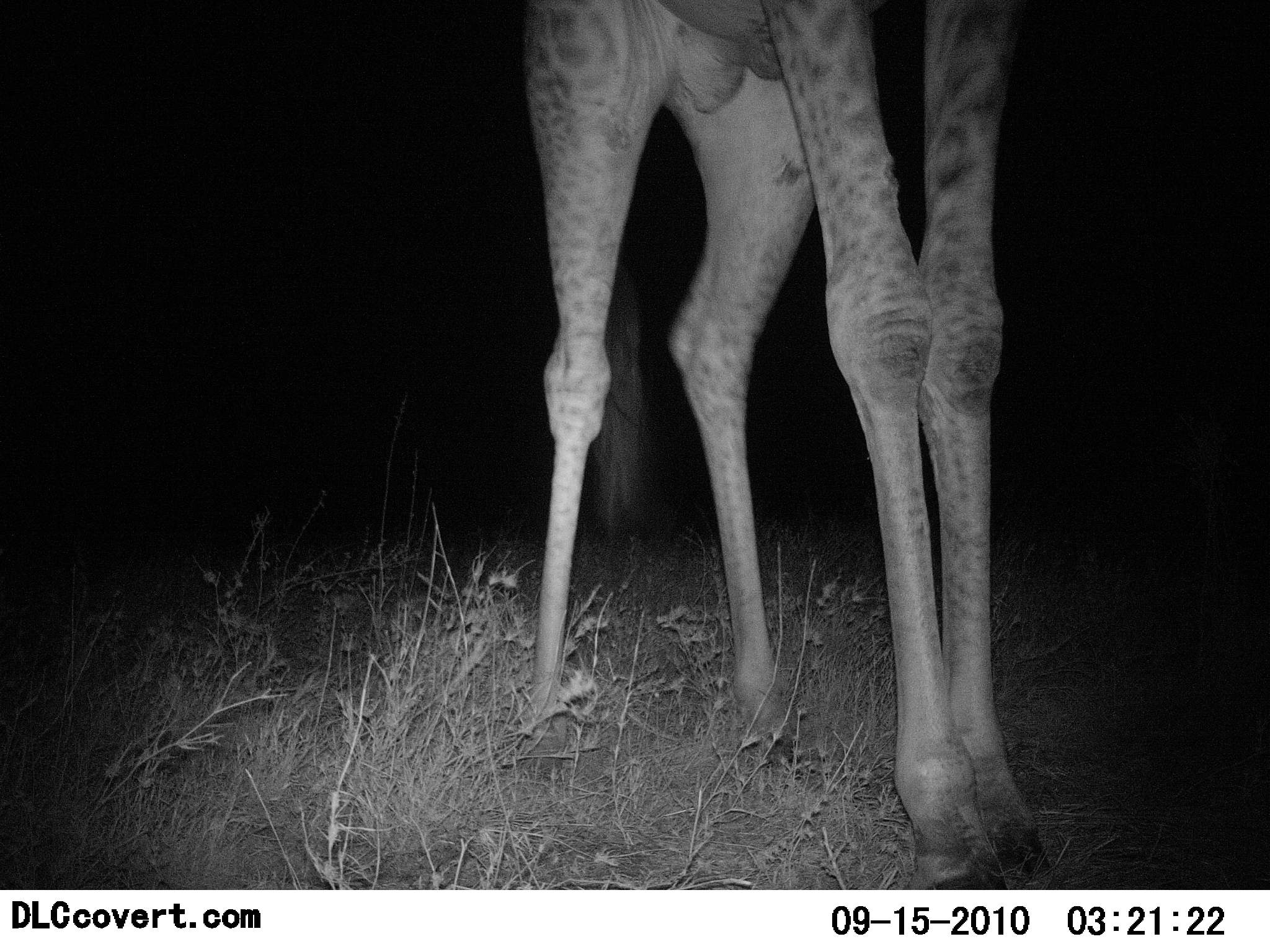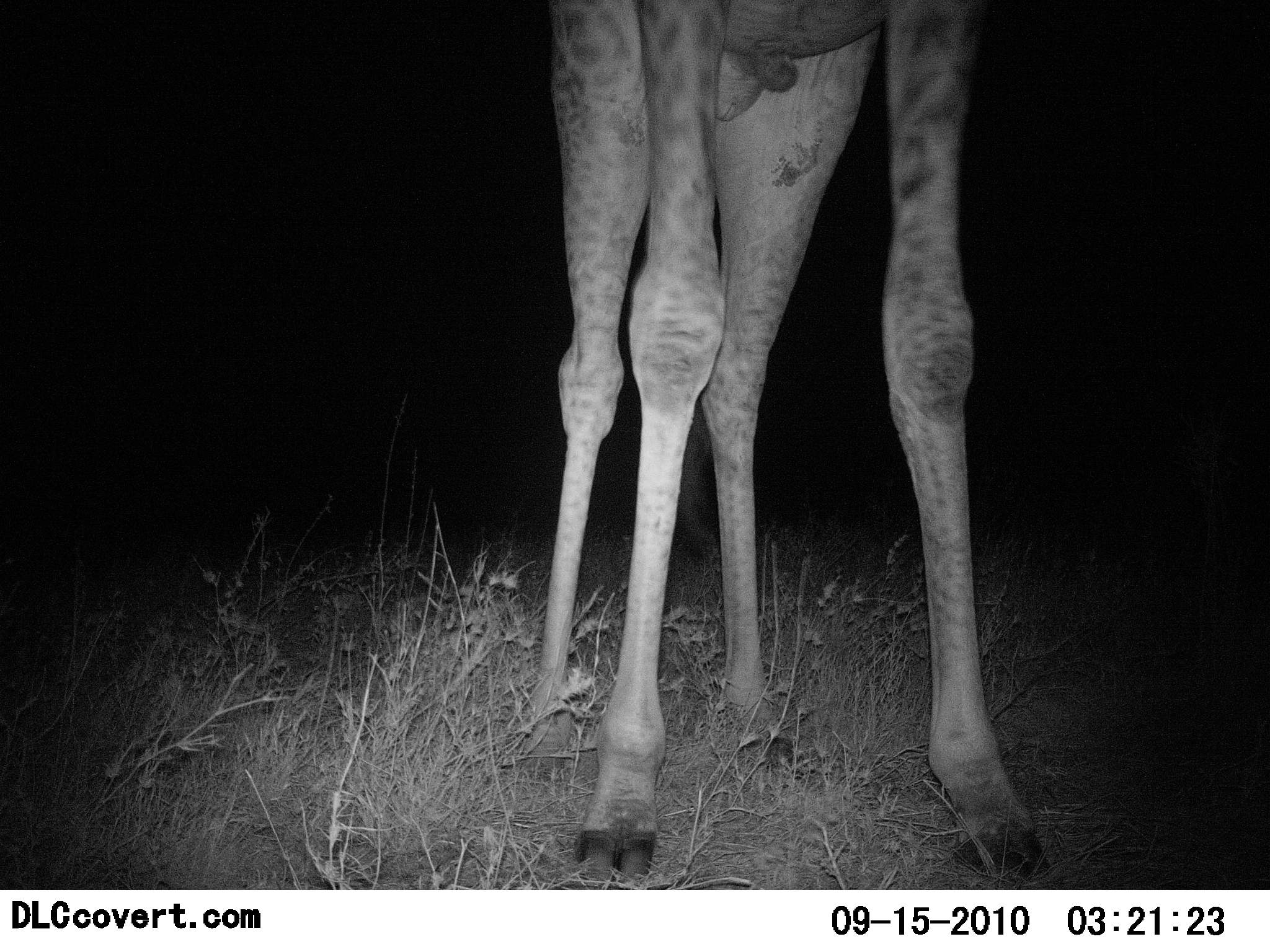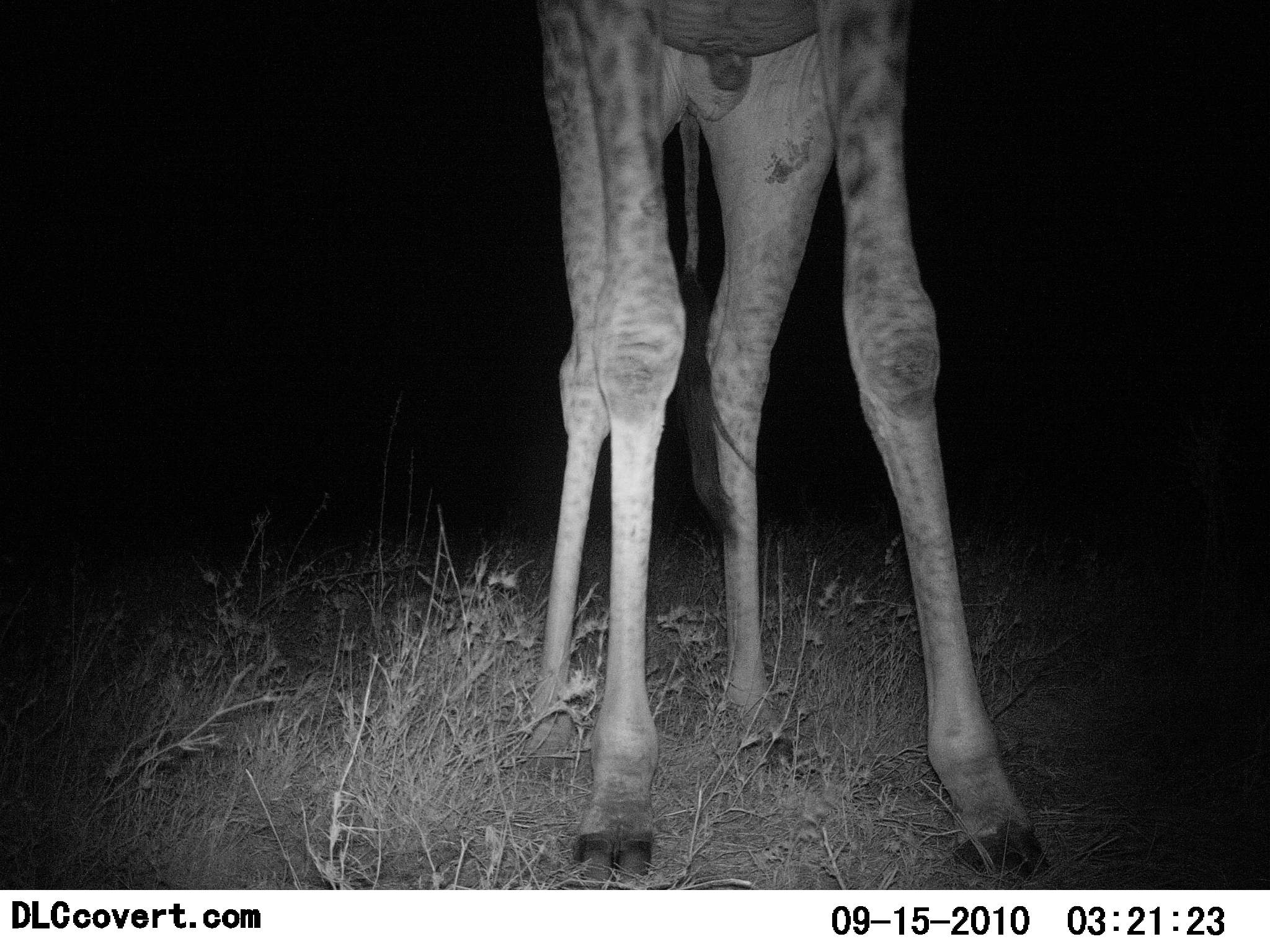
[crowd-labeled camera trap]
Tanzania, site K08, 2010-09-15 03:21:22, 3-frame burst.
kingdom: Animalia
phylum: Chordata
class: Mammalia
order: Artiodactyla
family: Giraffidae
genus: Giraffa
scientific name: Giraffa camelopardalis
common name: giraffe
Giraffe (Giraffa camelopardalis), count 1. Behavior (volunteer vote fractions): standing 100%, resting 7%, moving 0%, interacting 0%. Young present (vote fraction): 0%. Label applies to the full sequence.